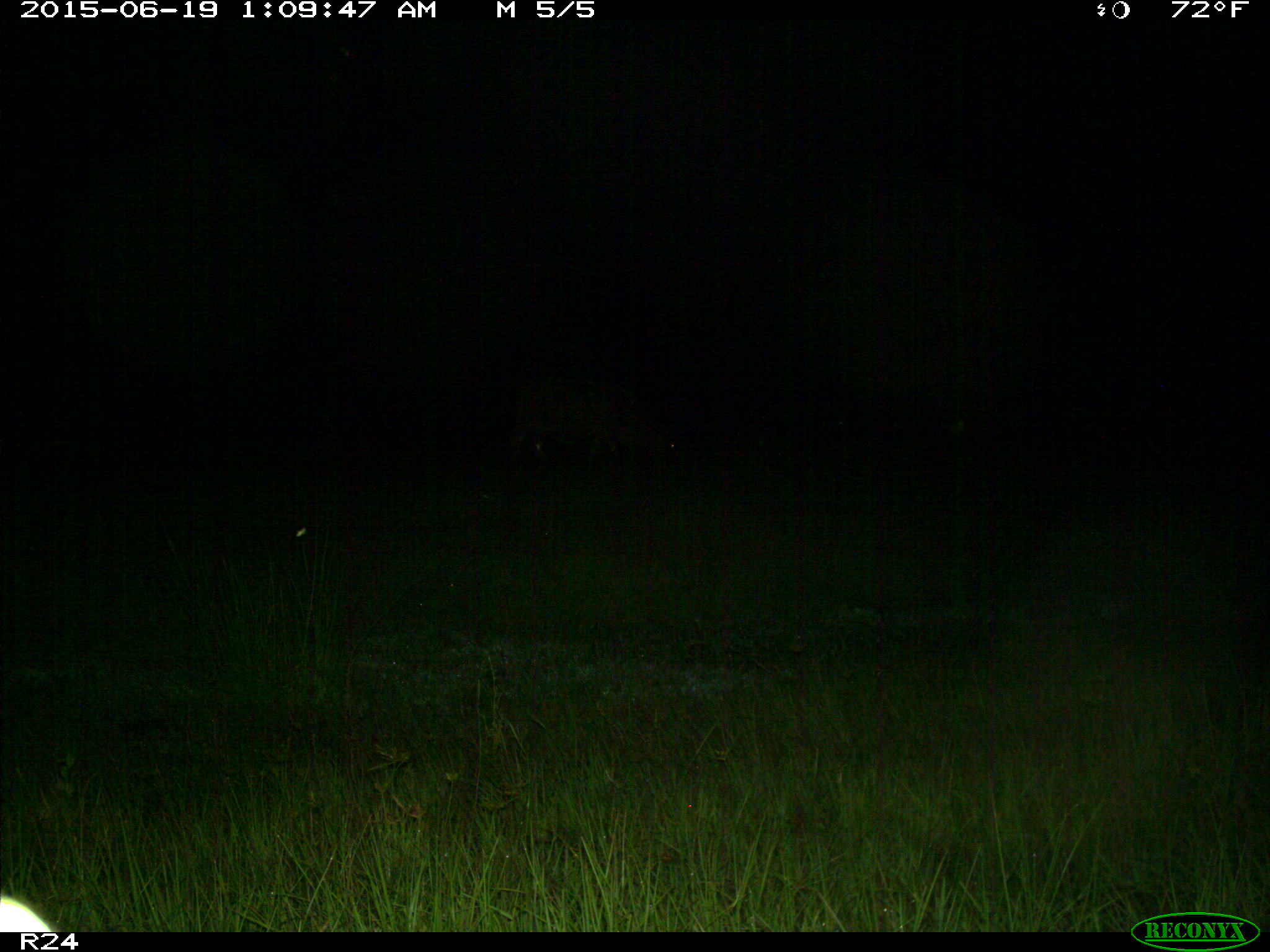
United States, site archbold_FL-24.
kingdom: Animalia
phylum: Chordata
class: Mammalia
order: Artiodactyla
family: Bovidae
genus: Bos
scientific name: Bos taurus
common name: domestic cow